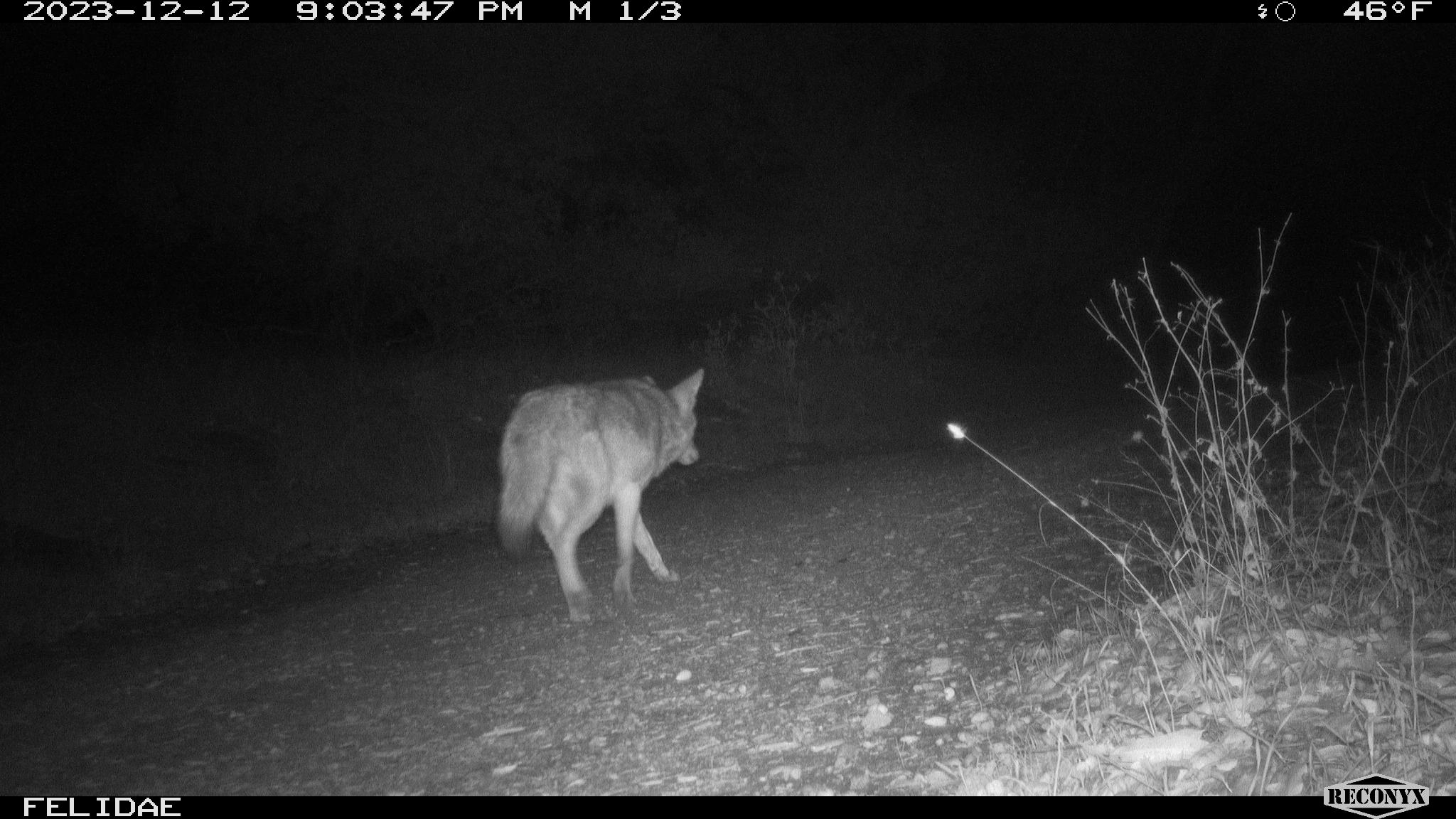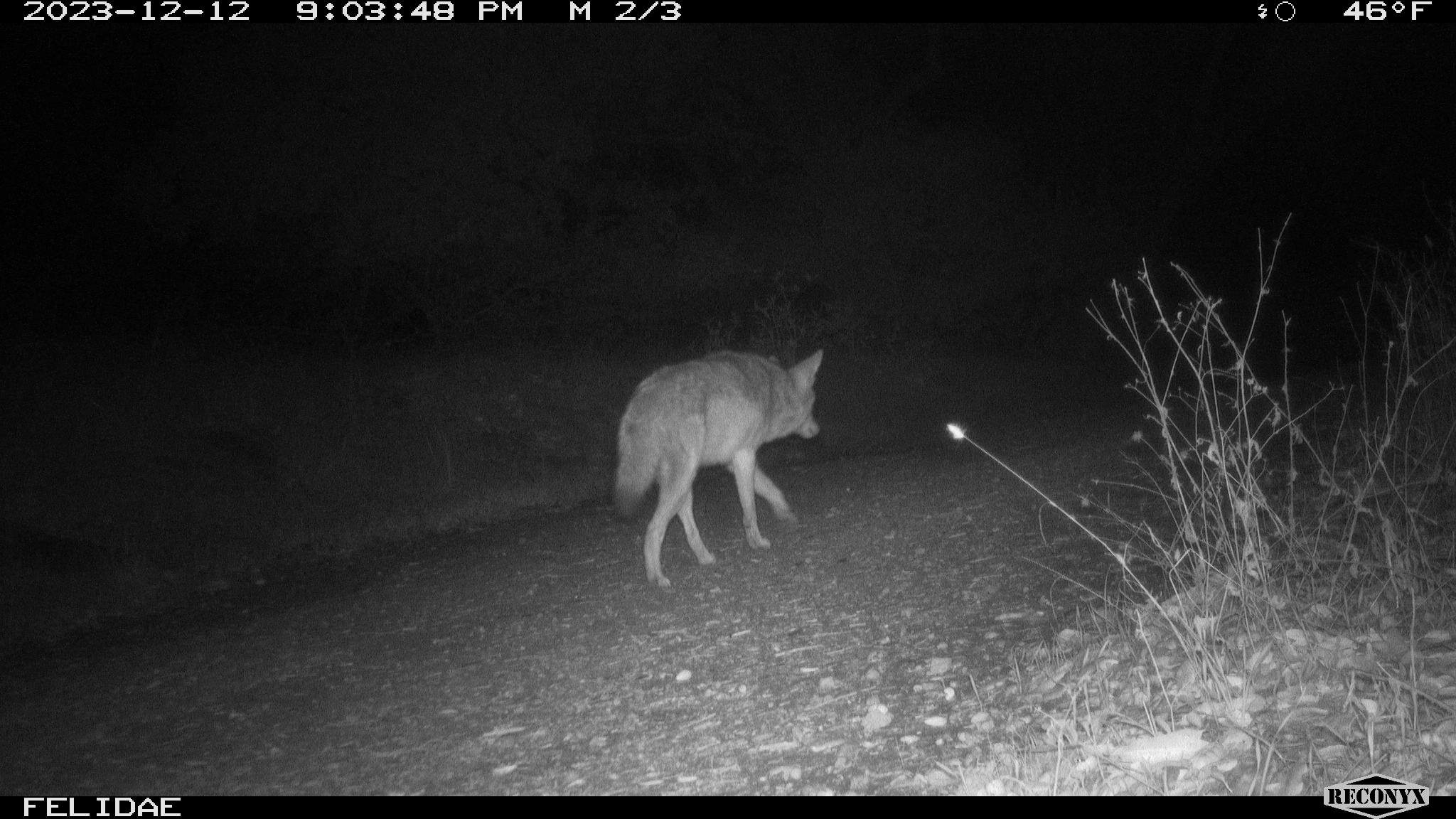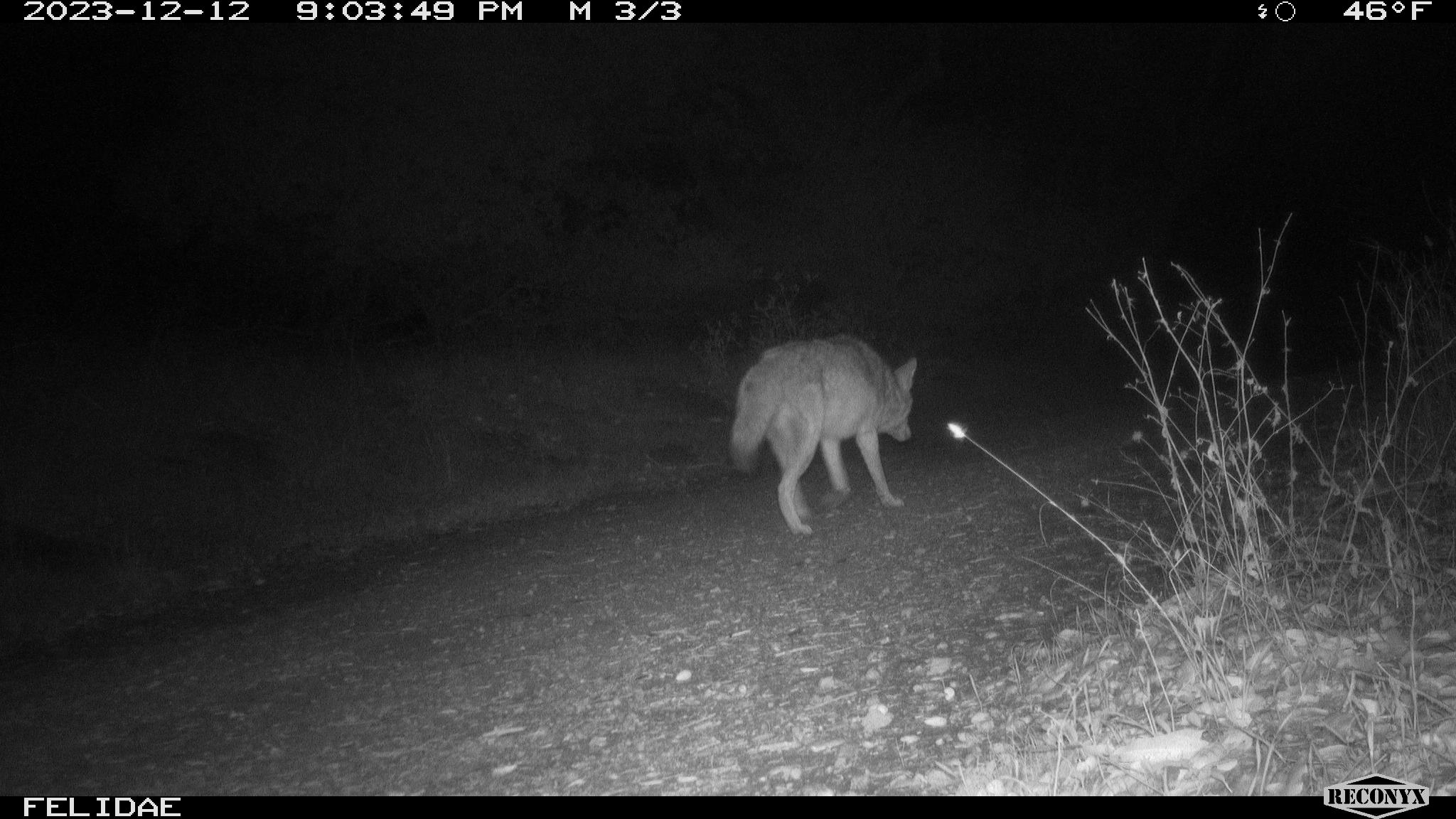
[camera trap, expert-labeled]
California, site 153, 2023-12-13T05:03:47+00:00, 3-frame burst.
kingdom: Animalia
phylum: Chordata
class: Mammalia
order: Carnivora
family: Canidae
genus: Canis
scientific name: Canis latrans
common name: coyote